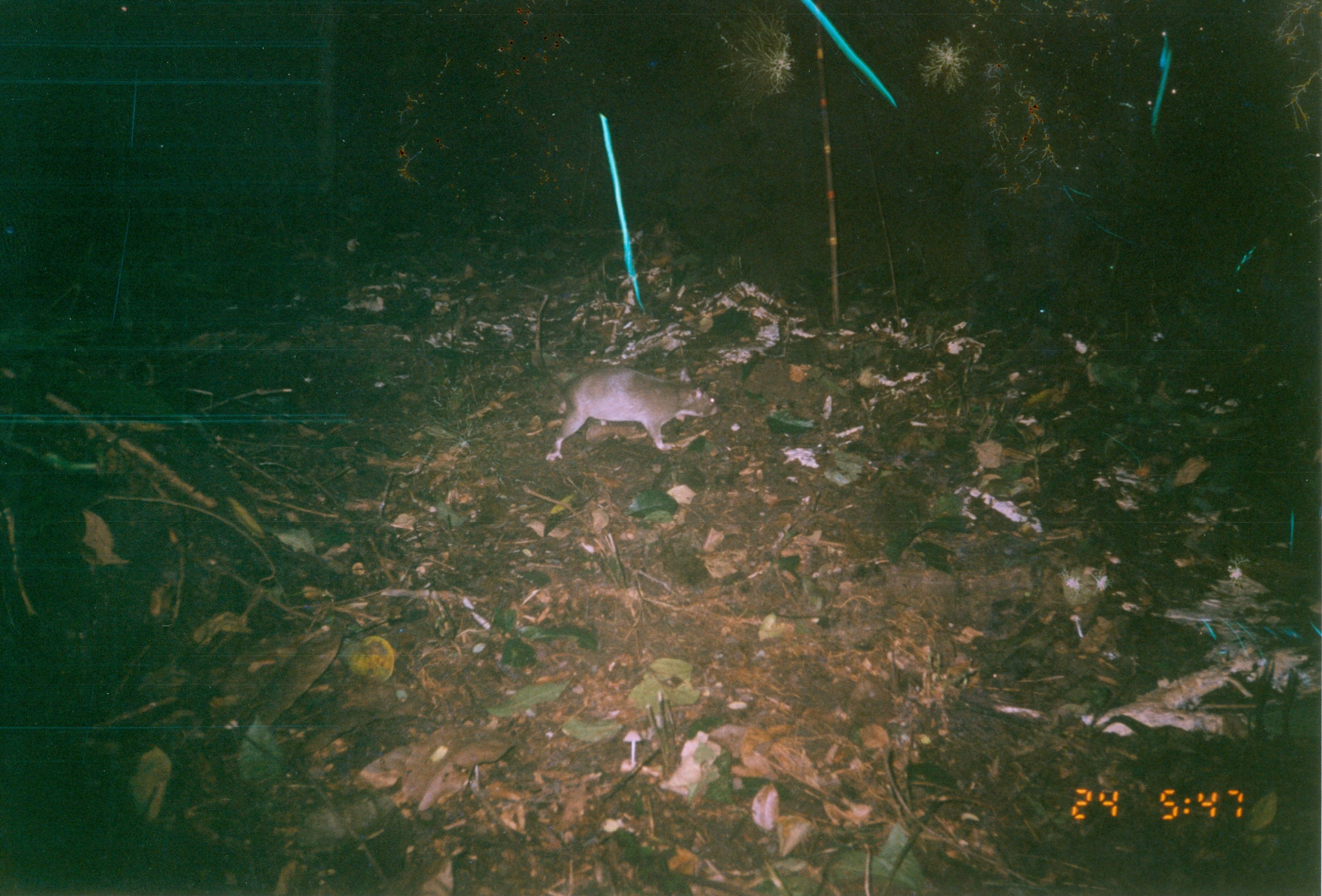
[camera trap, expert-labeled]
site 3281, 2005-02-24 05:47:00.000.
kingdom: Animalia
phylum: Chordata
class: Mammalia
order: Rodentia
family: Nesomyidae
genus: Cricetomys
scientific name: Cricetomys gambianus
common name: african giant pouched rat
Cricetomys gambianus (african giant pouched rat), count 1.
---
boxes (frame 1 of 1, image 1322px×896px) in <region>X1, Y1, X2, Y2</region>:
cricetomys gambianus: <region>534, 292, 720, 461</region>